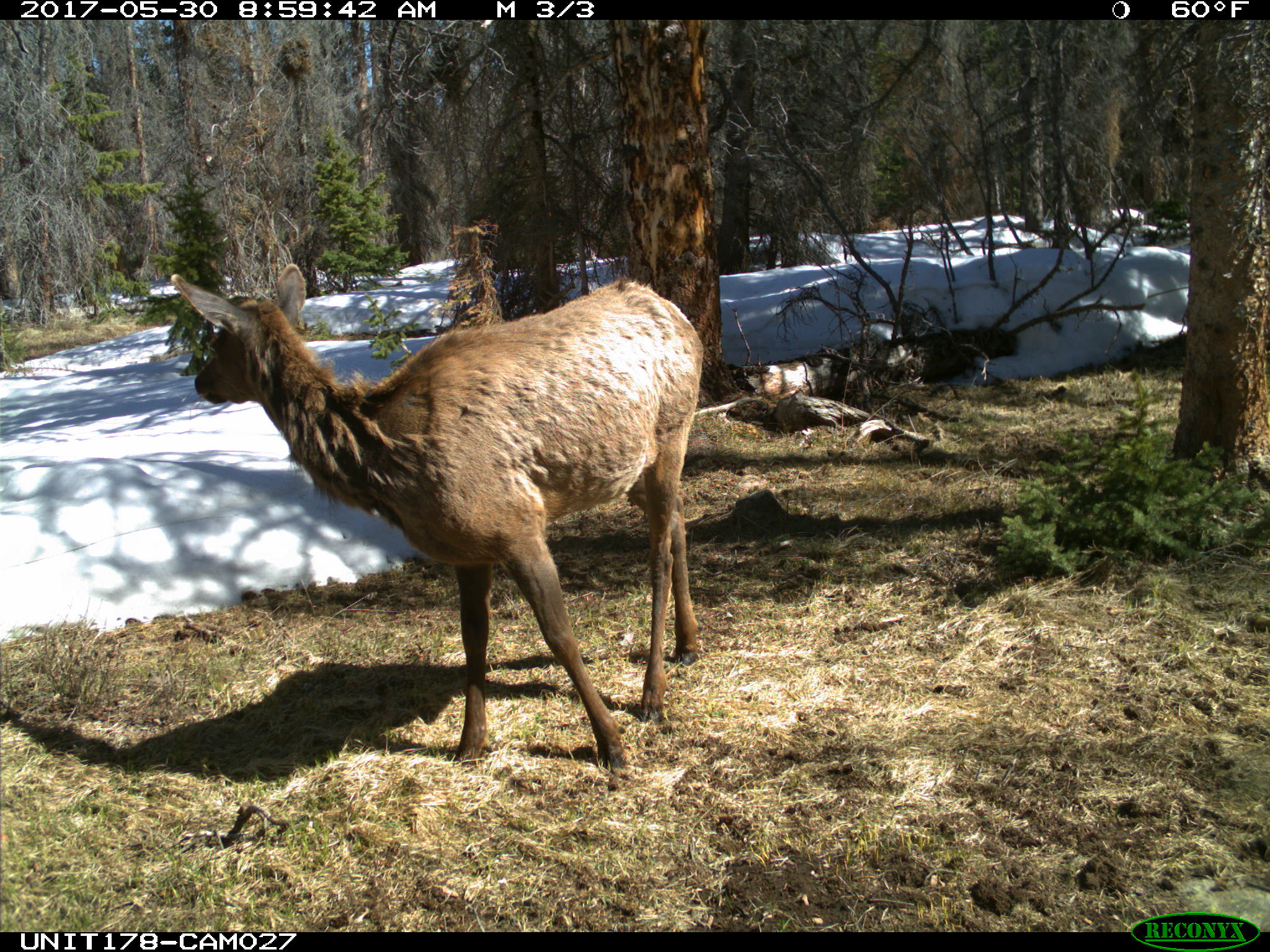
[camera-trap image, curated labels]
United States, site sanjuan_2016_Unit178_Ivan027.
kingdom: Animalia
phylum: Chordata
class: Mammalia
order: Artiodactyla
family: Cervidae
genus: Cervus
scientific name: Cervus elaphus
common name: red deer